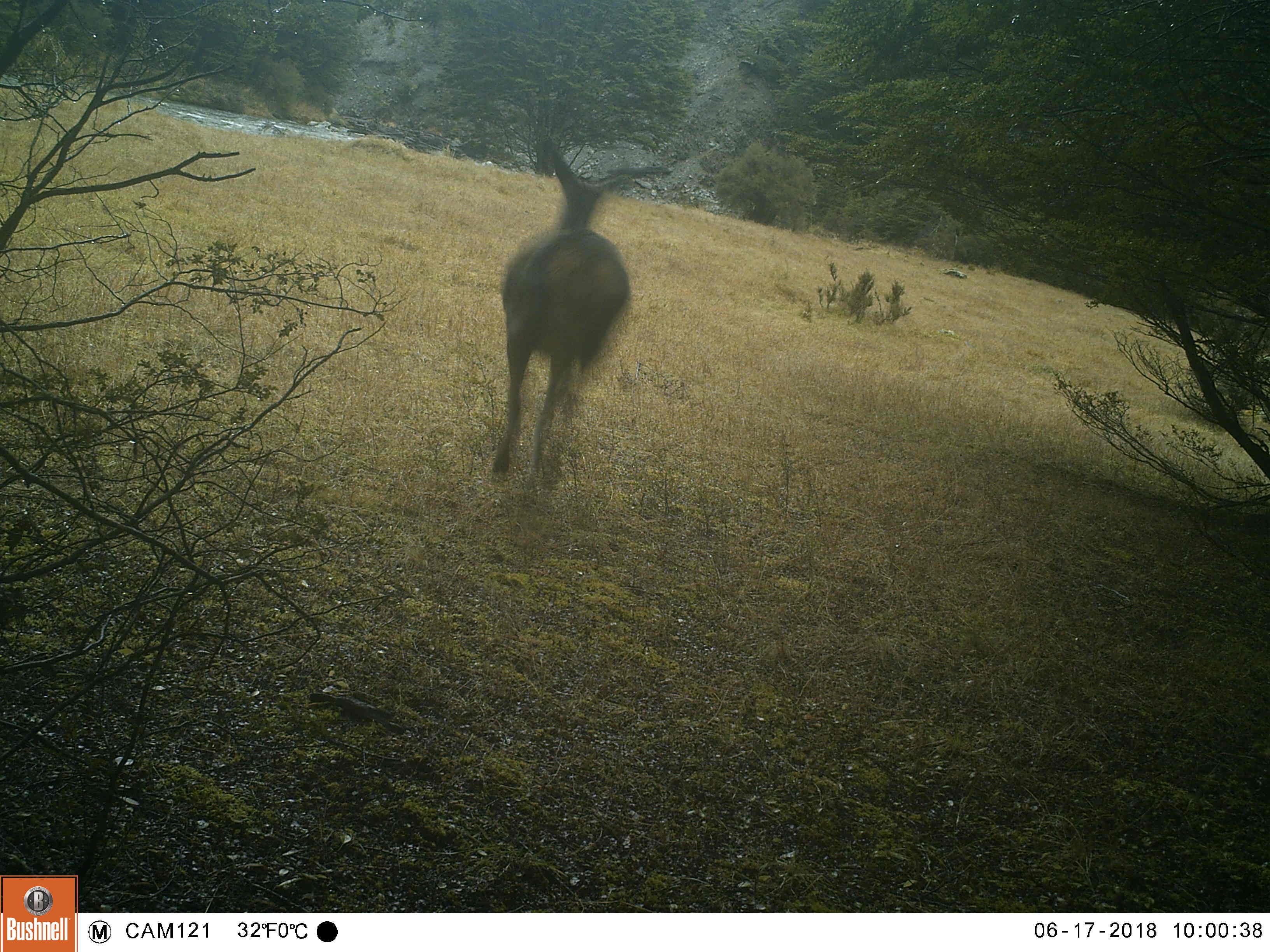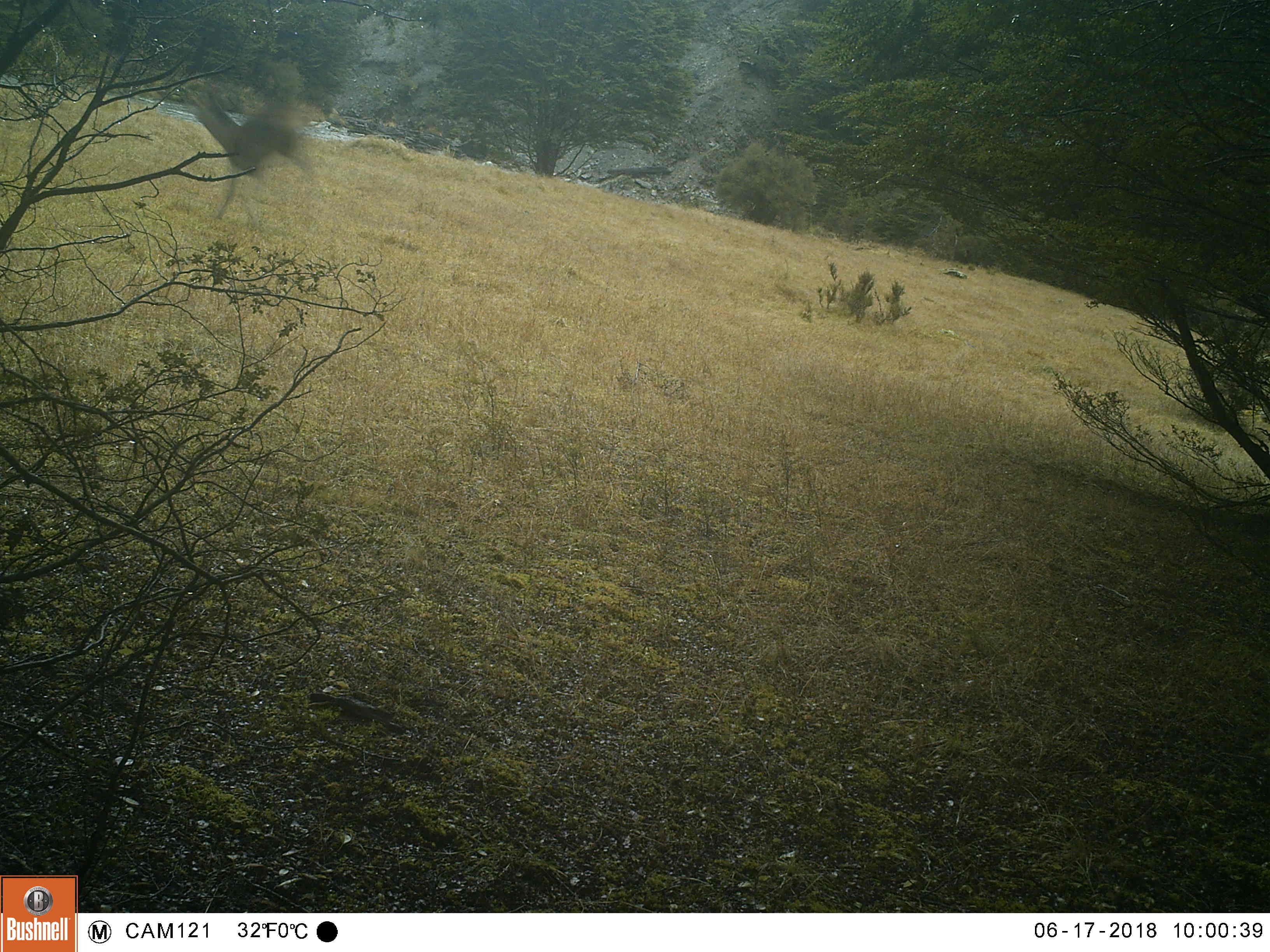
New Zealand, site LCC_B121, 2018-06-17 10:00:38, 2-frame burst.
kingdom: Animalia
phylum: Chordata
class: Mammalia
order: Artiodactyla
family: Cervidae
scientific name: Cervidae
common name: deer